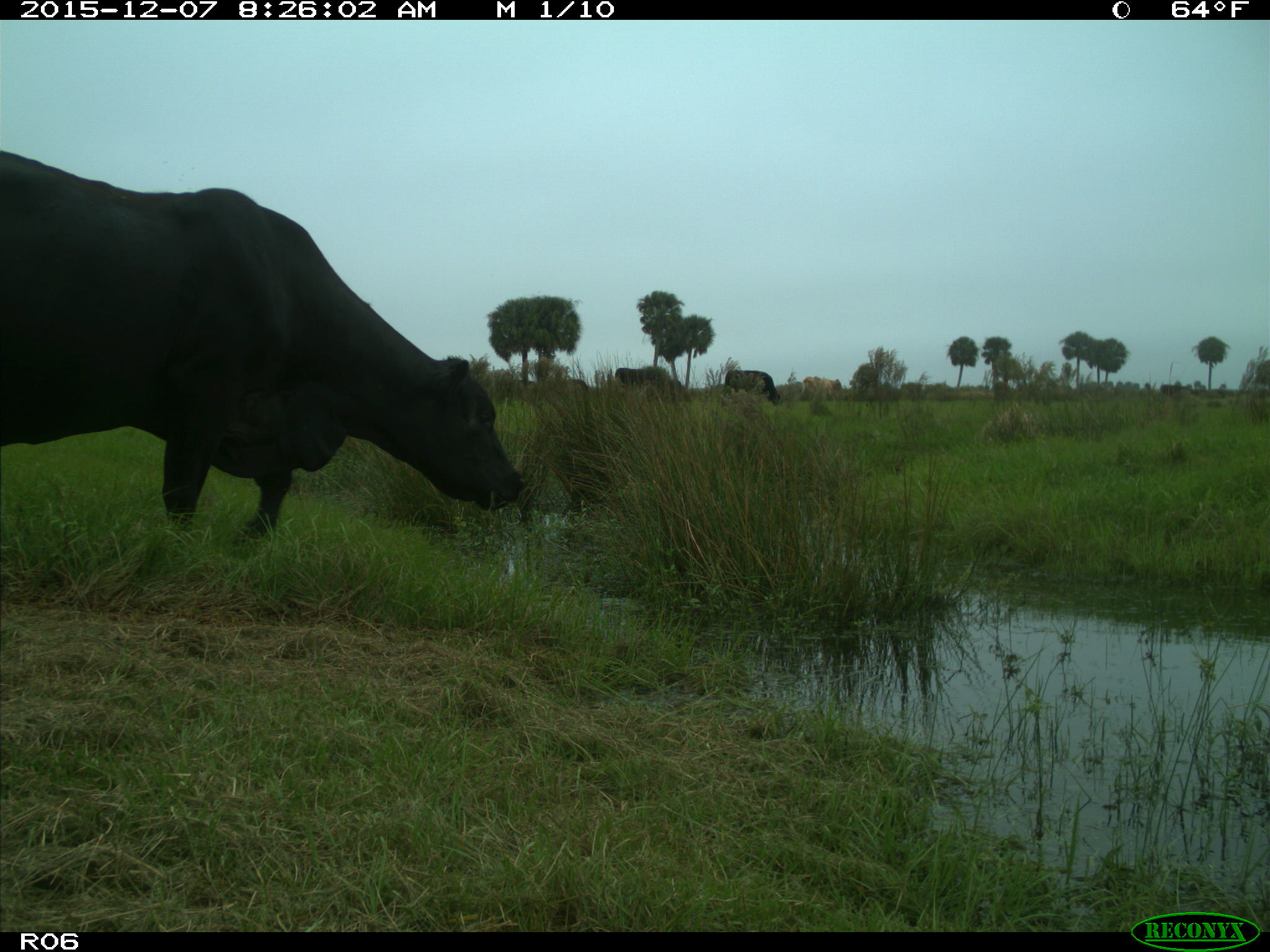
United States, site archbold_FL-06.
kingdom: Animalia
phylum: Chordata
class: Mammalia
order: Artiodactyla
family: Bovidae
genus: Bos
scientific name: Bos taurus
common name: domestic cow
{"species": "Bos taurus (domestic cow)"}